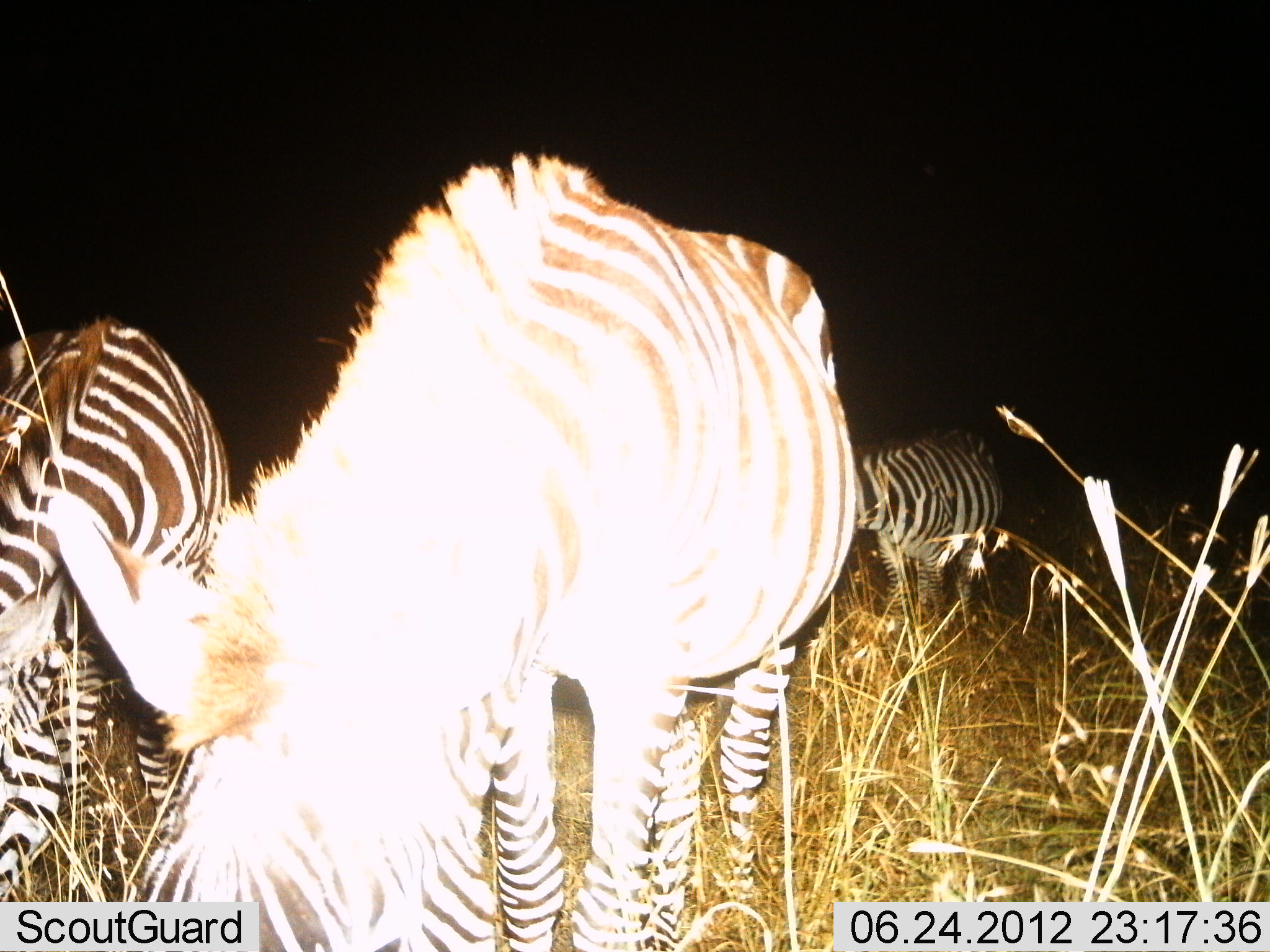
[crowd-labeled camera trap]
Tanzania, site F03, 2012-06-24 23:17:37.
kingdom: Animalia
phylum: Chordata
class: Mammalia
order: Perissodactyla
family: Equidae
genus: Equus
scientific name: Equus quagga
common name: plains zebra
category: zebra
Zebra (plains zebra) (Equus quagga), count 3. Behavior (volunteer vote fractions): standing 40%, resting 0%, moving 0%, interacting 0%. Young present (vote fraction): 0%. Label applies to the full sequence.